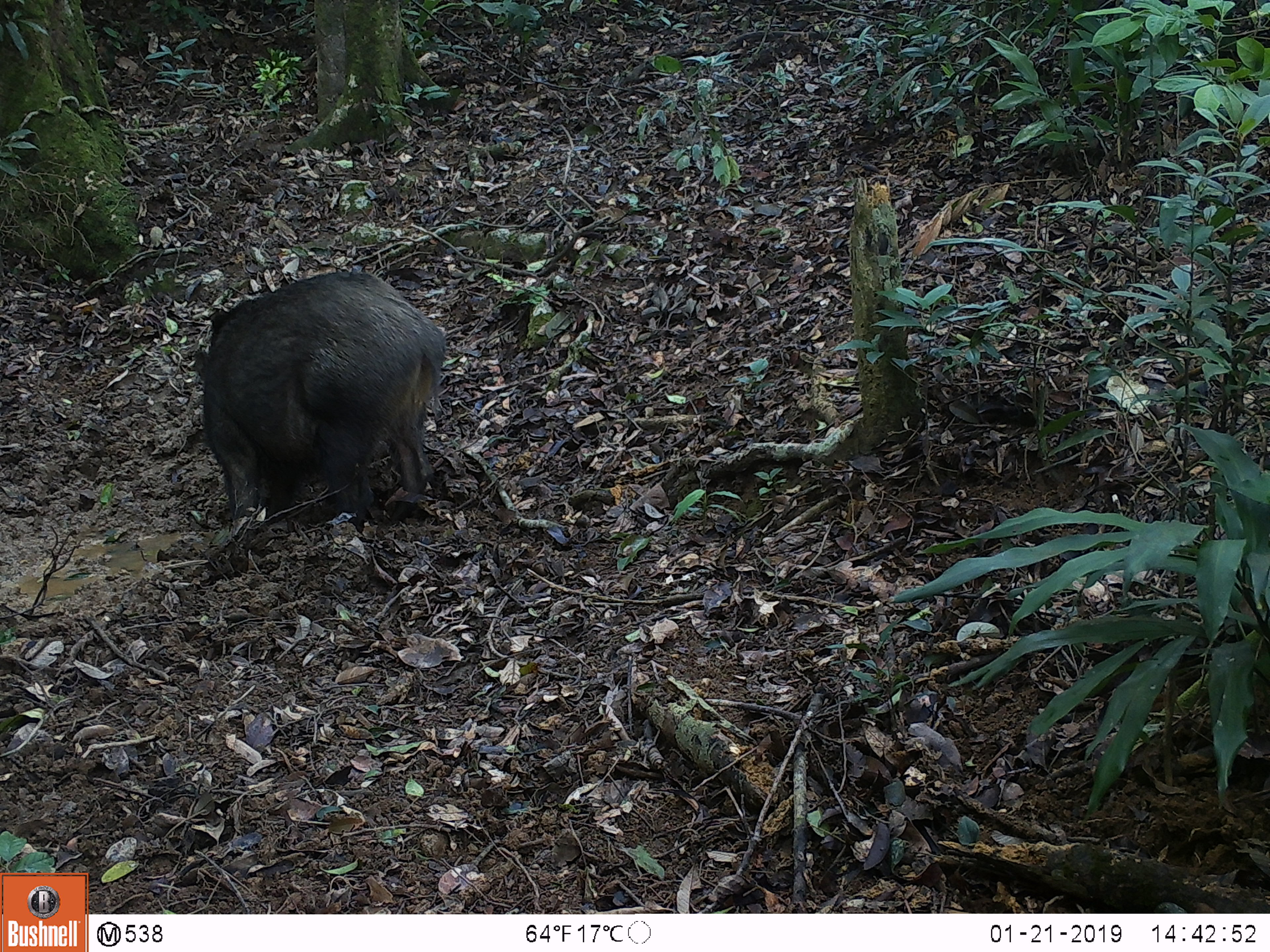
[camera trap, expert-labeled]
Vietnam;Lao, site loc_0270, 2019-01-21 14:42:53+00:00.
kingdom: Animalia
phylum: Chordata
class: Mammalia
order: Artiodactyla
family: Suidae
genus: Sus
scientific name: Sus scrofa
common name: eurasian wild pig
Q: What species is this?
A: Eurasian wild pig (Sus scrofa).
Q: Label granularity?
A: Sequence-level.